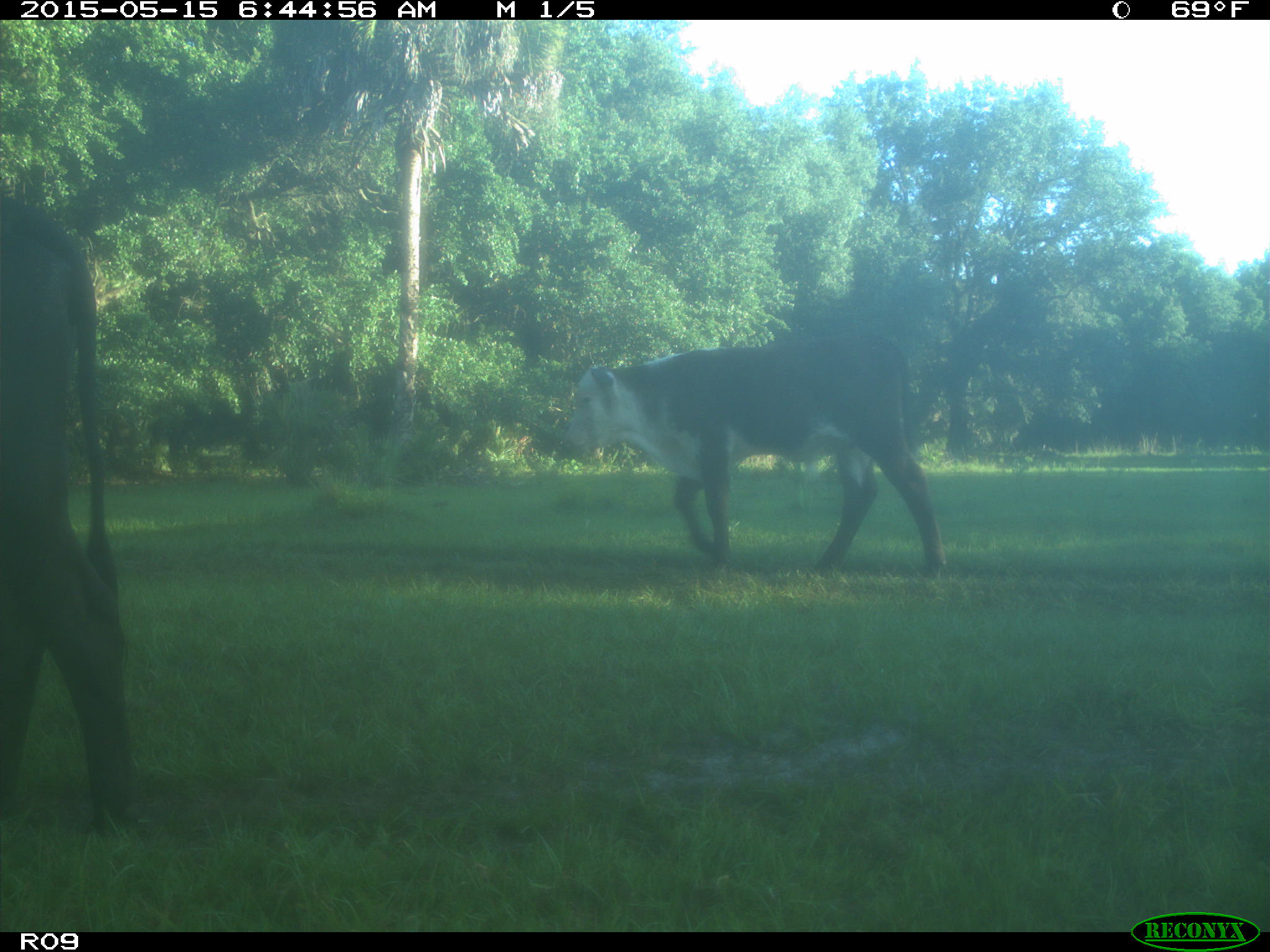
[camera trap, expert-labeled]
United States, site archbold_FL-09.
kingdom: Animalia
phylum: Chordata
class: Mammalia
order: Artiodactyla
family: Bovidae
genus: Bos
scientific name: Bos taurus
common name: domestic cow